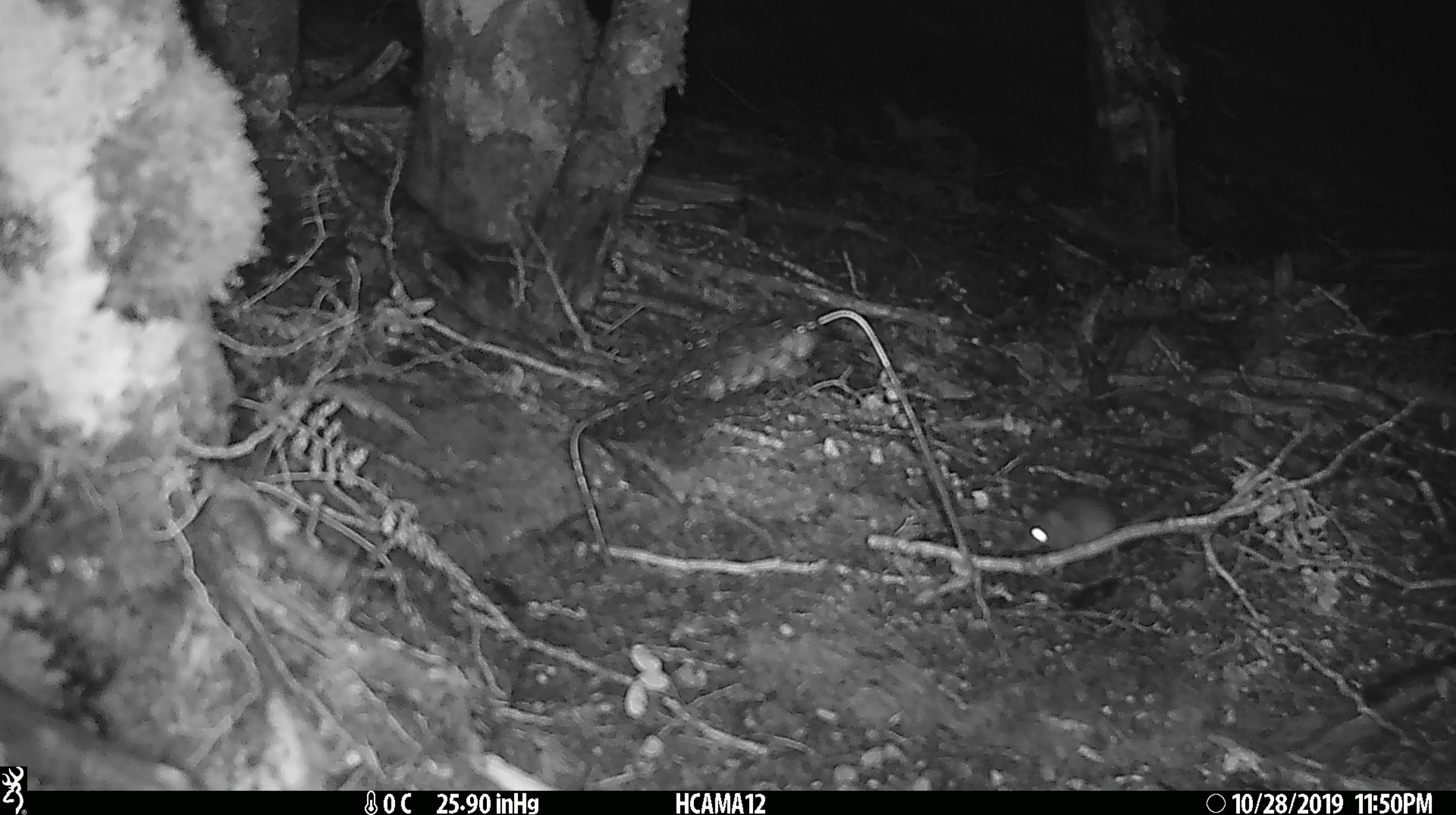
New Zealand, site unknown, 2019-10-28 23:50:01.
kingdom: Animalia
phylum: Chordata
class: Mammalia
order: Rodentia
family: Muridae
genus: Mus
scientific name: Mus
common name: mouse